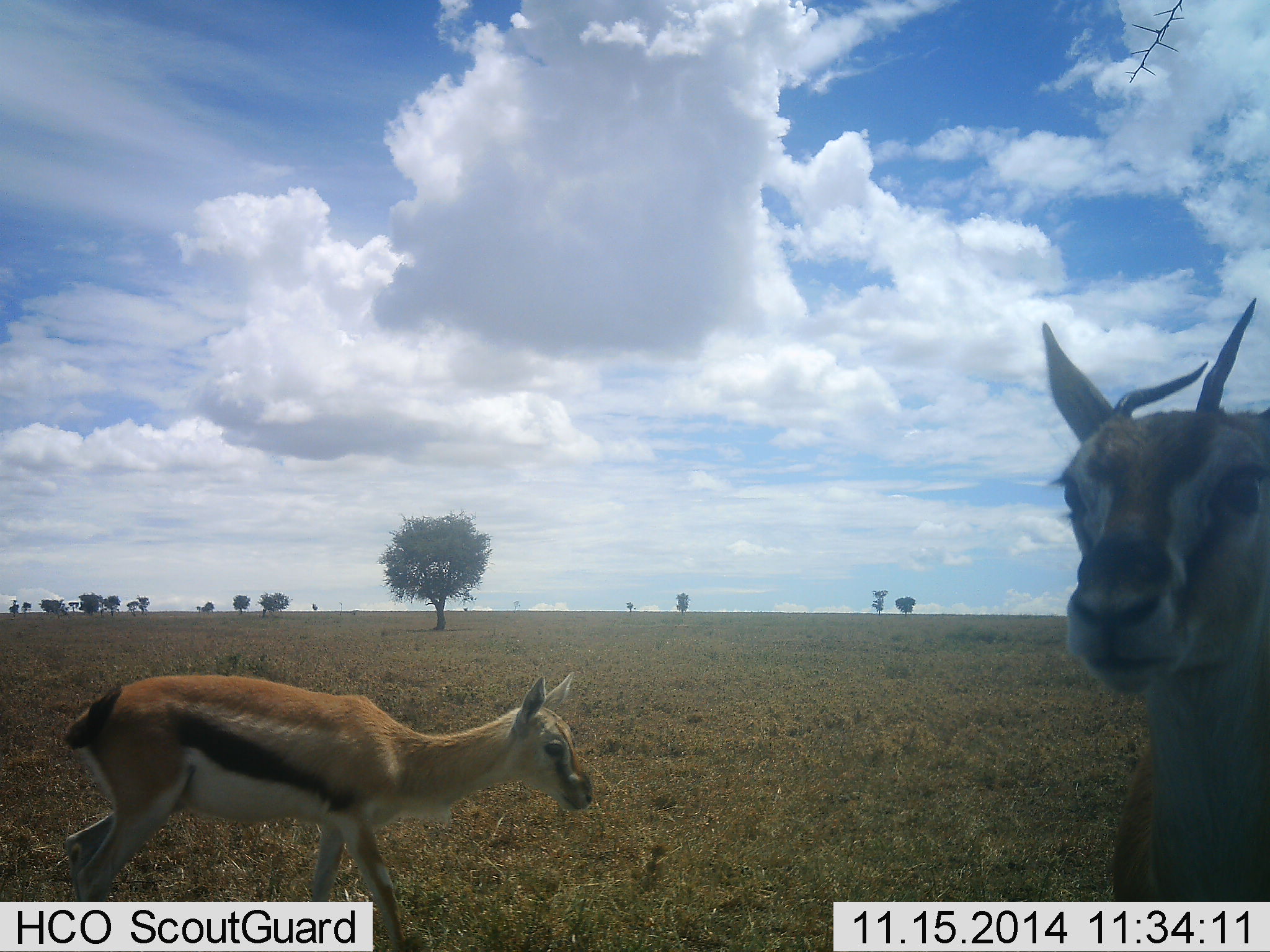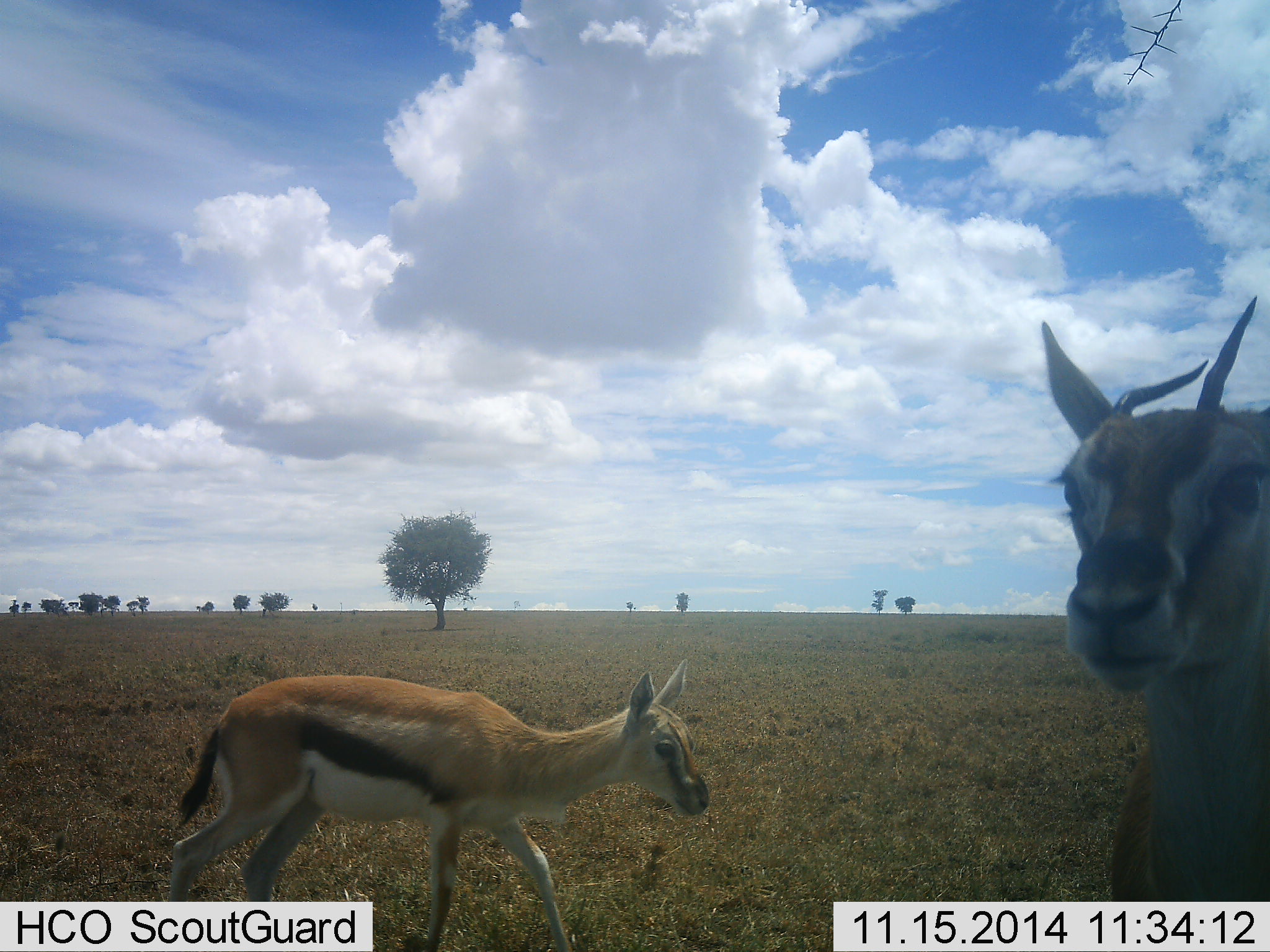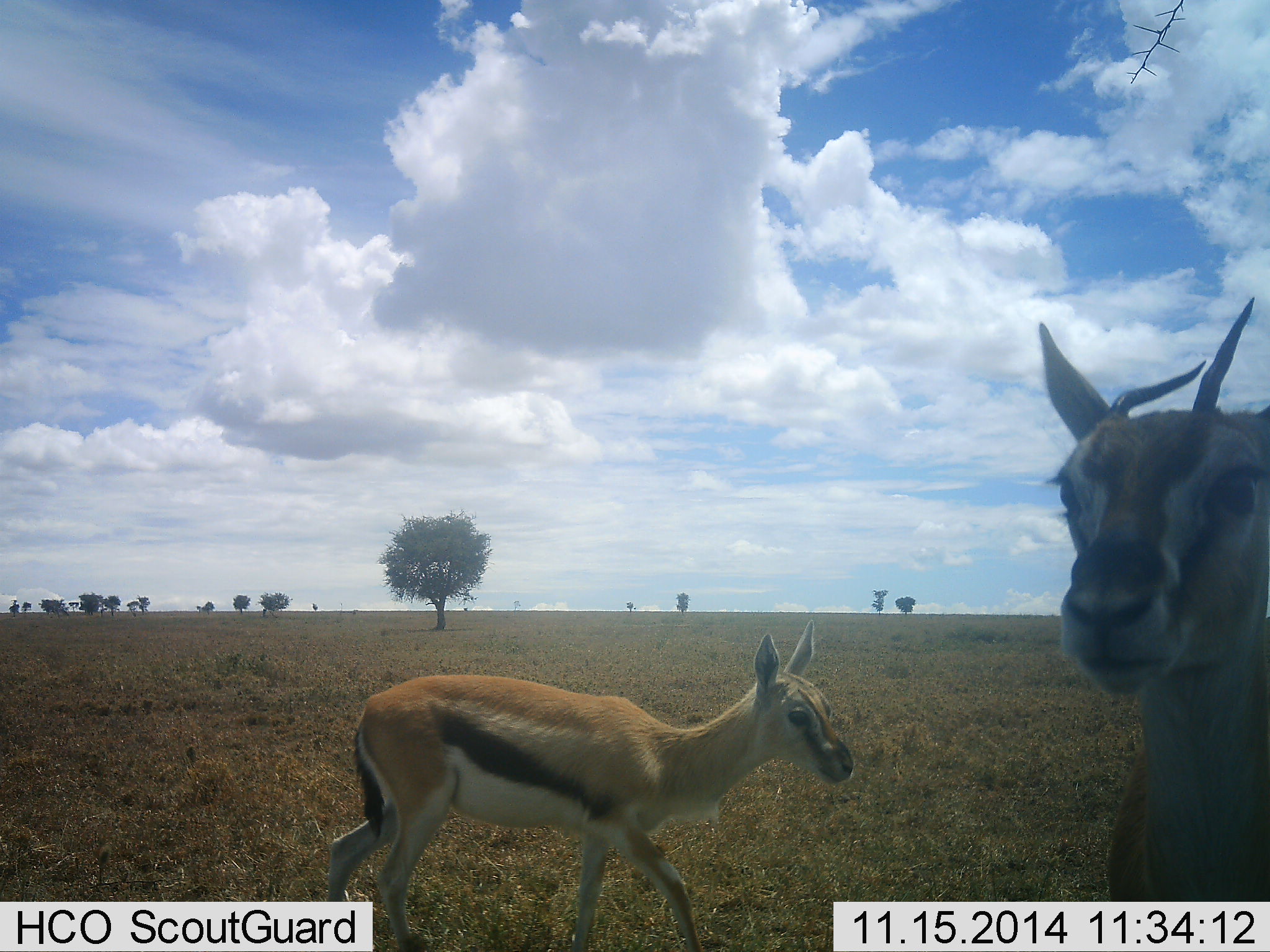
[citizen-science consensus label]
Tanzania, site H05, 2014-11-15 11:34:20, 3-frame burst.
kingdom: Animalia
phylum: Chordata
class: Mammalia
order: Artiodactyla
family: Bovidae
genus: Eudorcas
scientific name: Eudorcas thomsonii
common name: thomson's gazelle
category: gazellethomsons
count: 2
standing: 90%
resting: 0%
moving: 90%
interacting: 0%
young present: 30%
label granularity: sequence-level